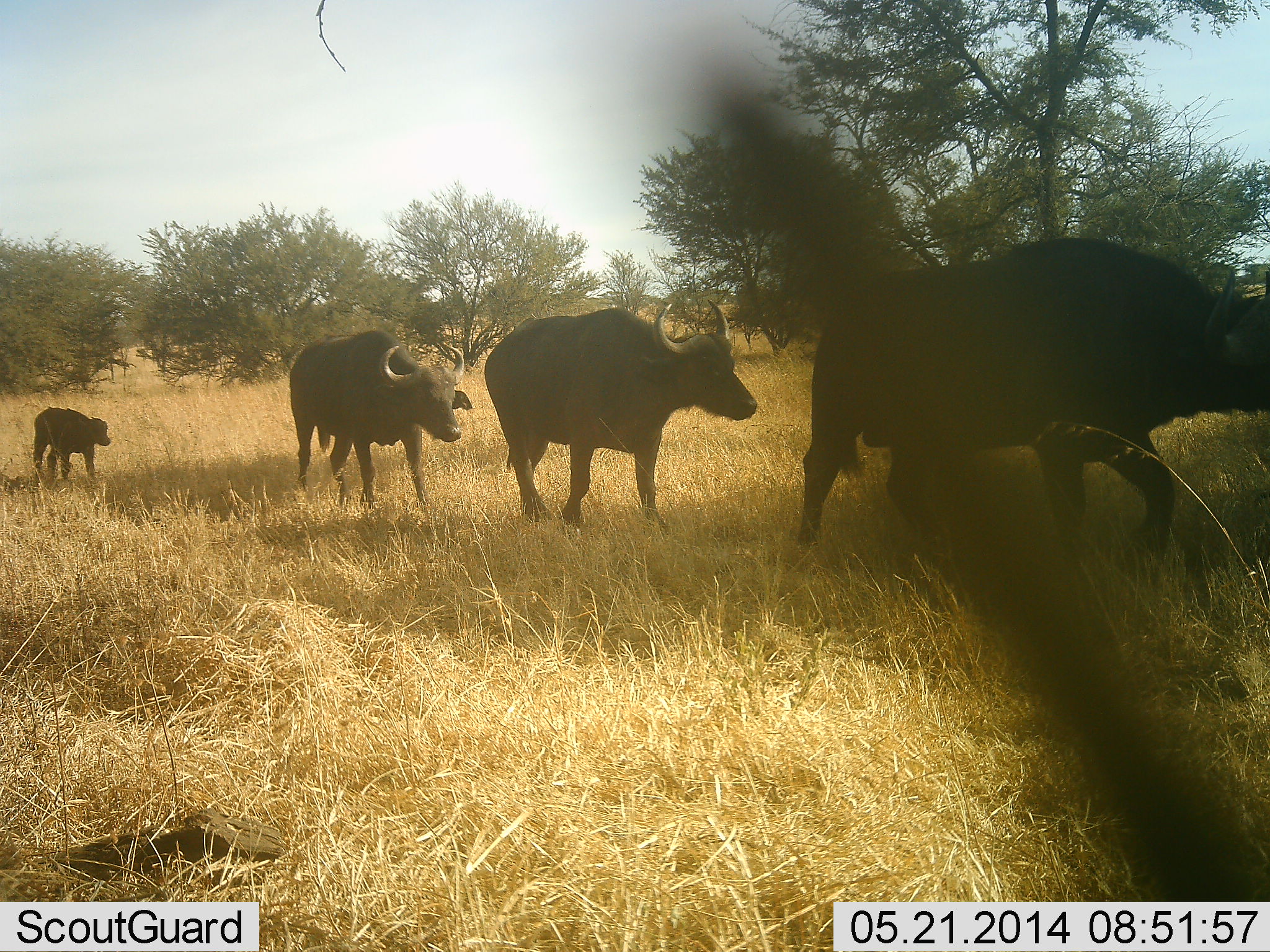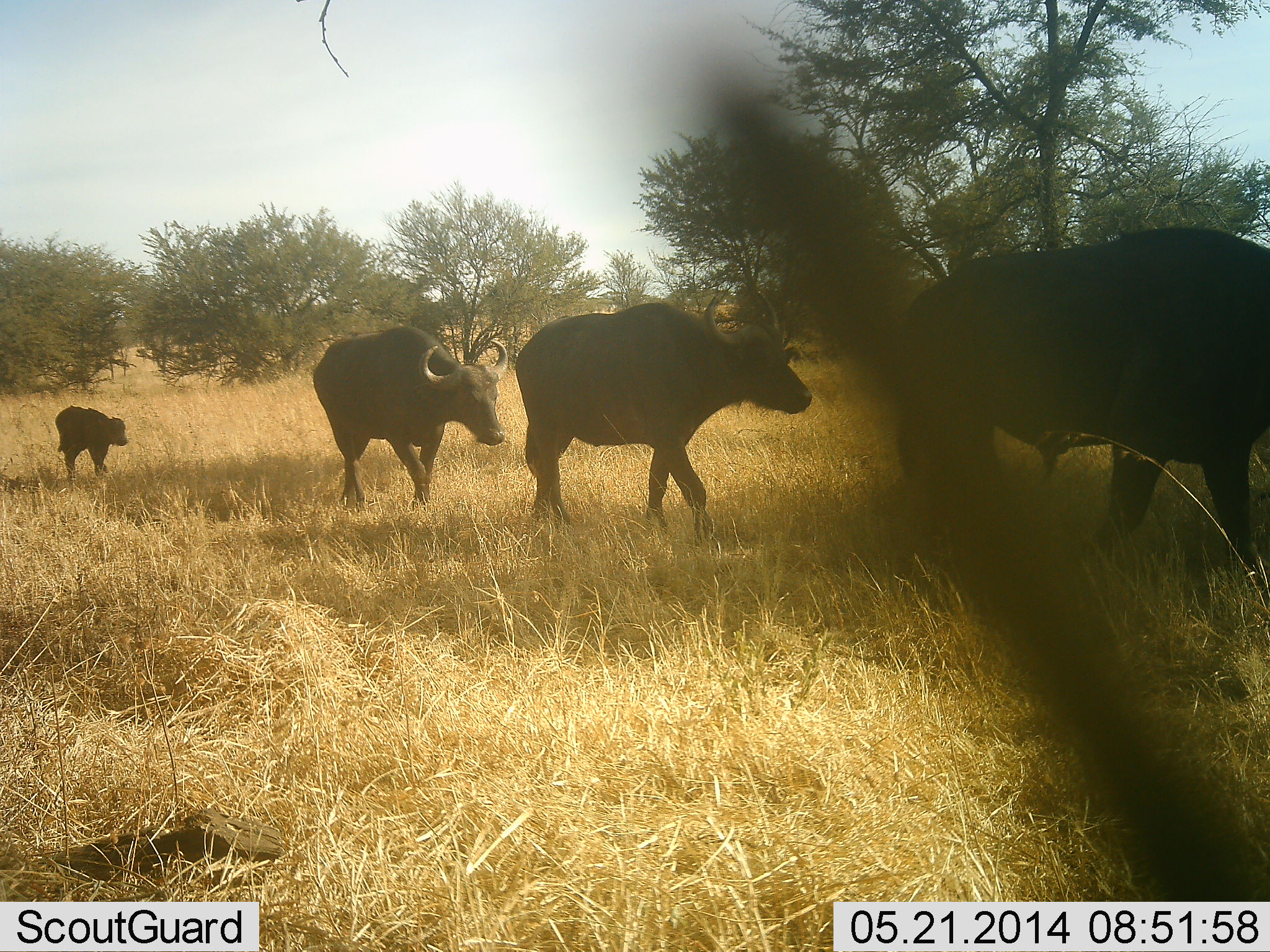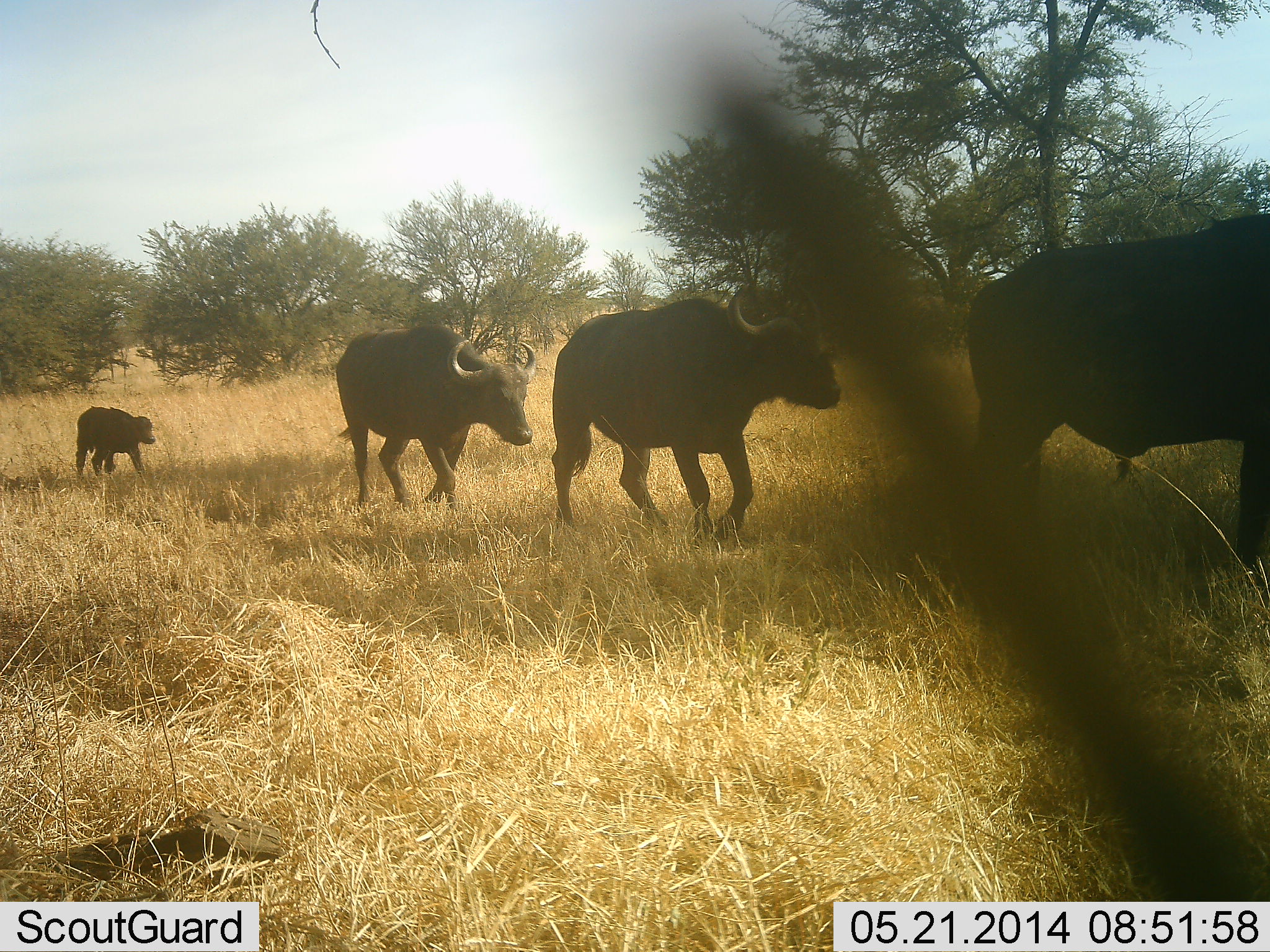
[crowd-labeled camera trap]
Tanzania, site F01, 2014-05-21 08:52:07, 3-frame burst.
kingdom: Animalia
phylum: Chordata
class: Mammalia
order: Artiodactyla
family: Bovidae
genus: Syncerus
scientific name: Syncerus caffer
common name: cape buffalo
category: buffalo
Buffalo (cape buffalo) (Syncerus caffer), count 4. Behavior (volunteer vote fractions): standing 0%, resting 0%, moving 100%, interacting 0%. Young present (vote fraction): 100%. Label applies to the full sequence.